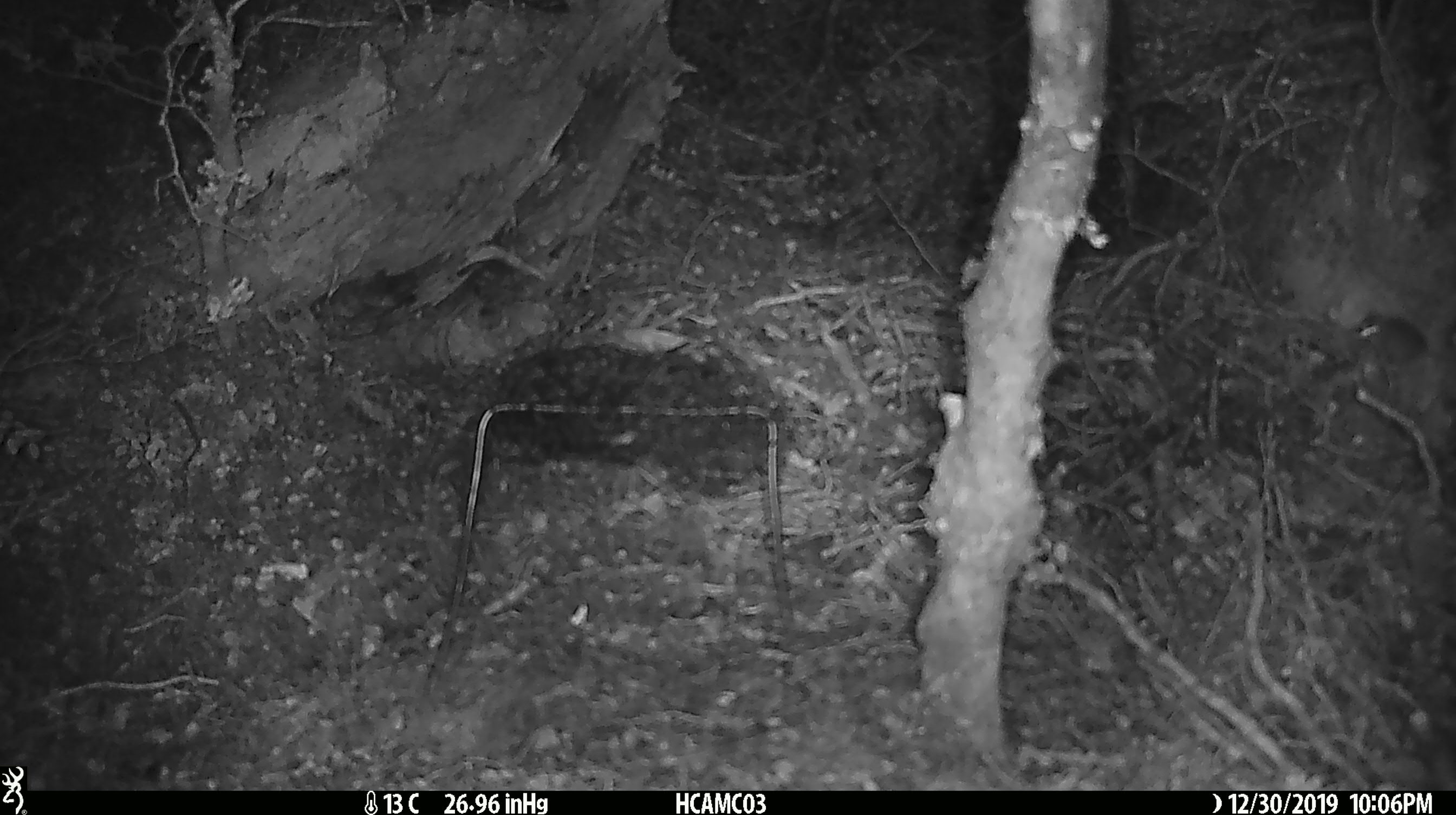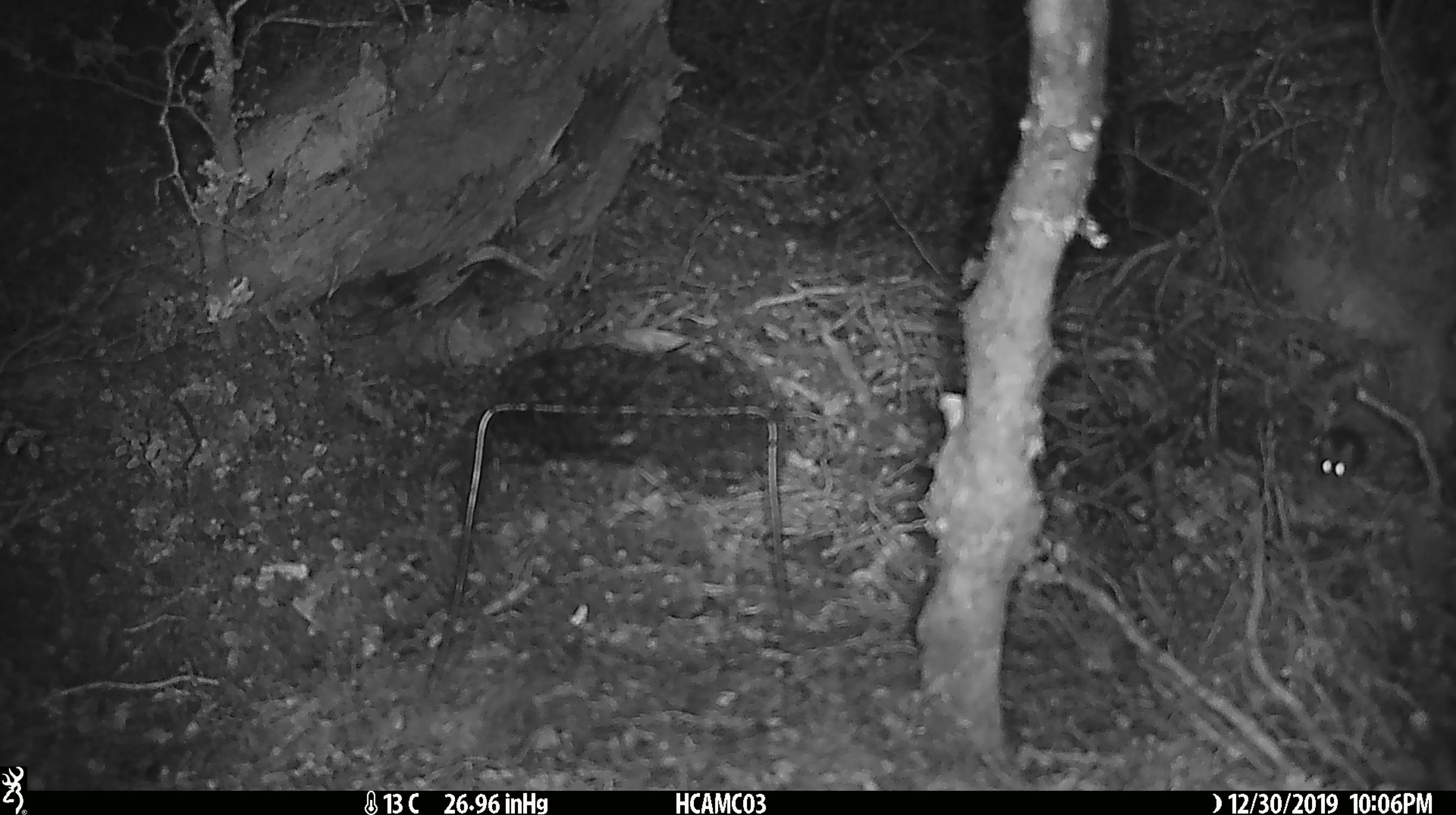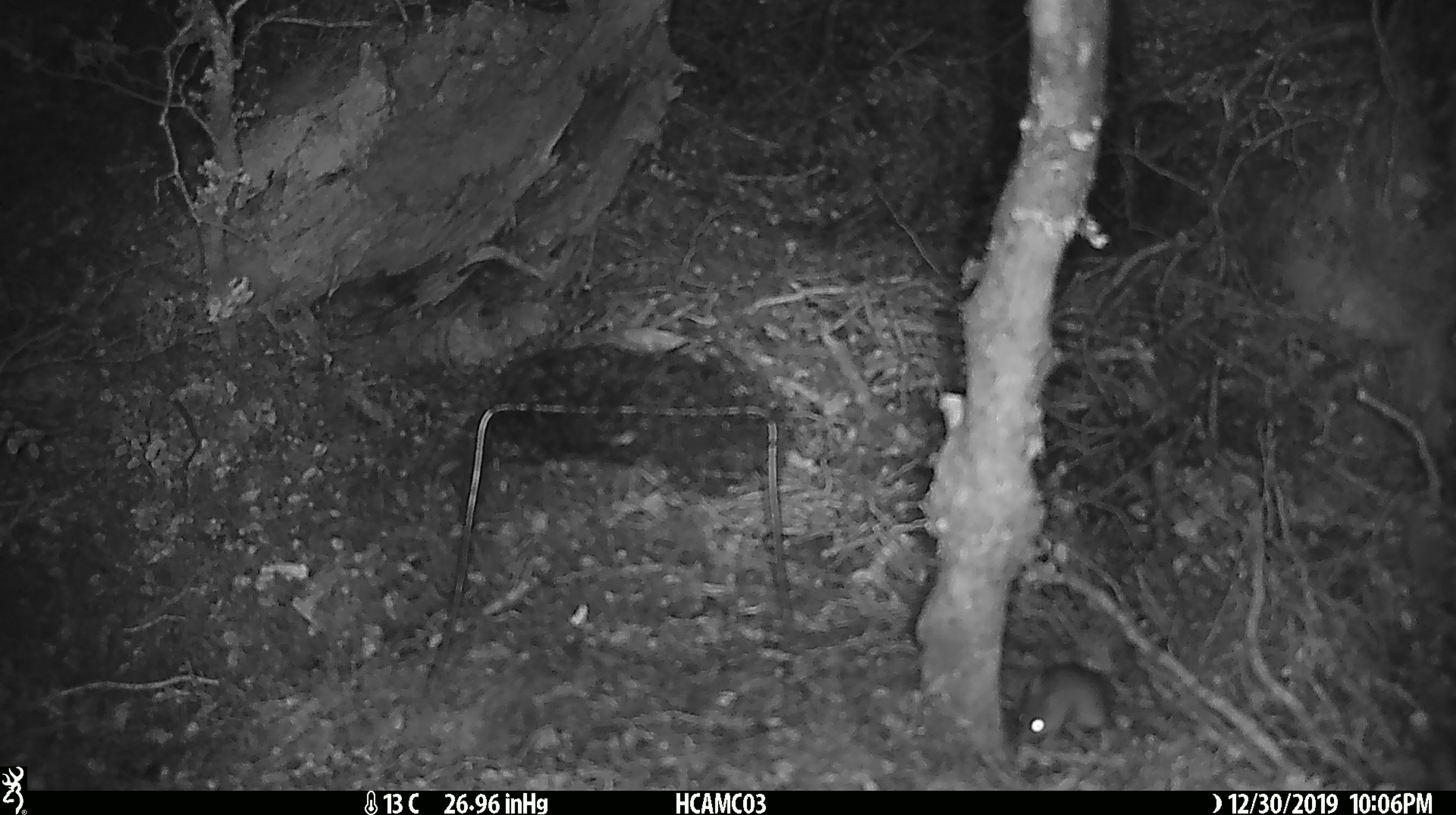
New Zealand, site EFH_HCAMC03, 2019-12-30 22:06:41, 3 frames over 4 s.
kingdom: Animalia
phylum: Chordata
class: Mammalia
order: Rodentia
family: Muridae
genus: Mus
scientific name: Mus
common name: mouse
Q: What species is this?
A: Mouse (Mus).